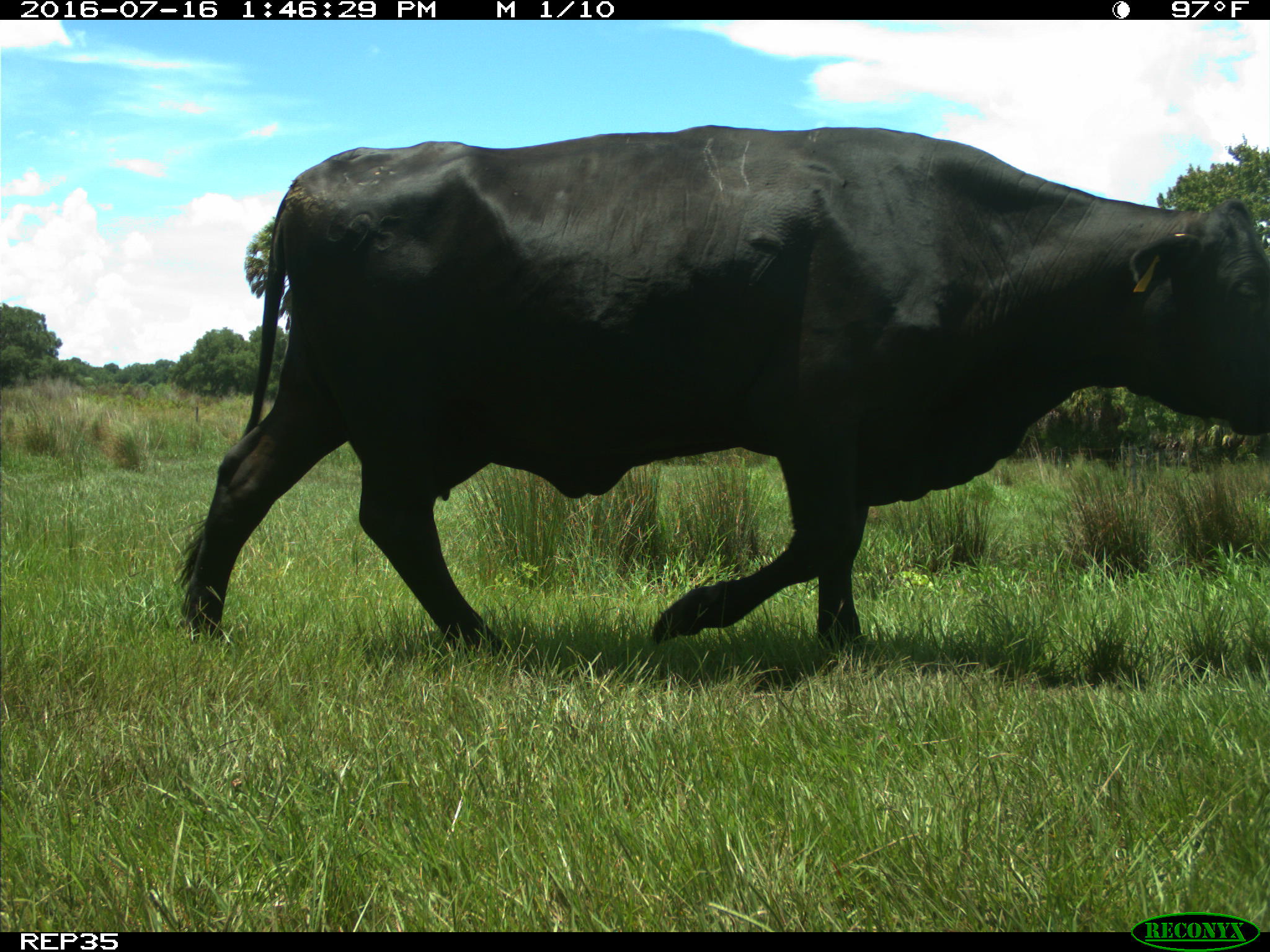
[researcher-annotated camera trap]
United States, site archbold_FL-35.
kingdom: Animalia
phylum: Chordata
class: Mammalia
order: Artiodactyla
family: Bovidae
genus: Bos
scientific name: Bos taurus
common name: domestic cow